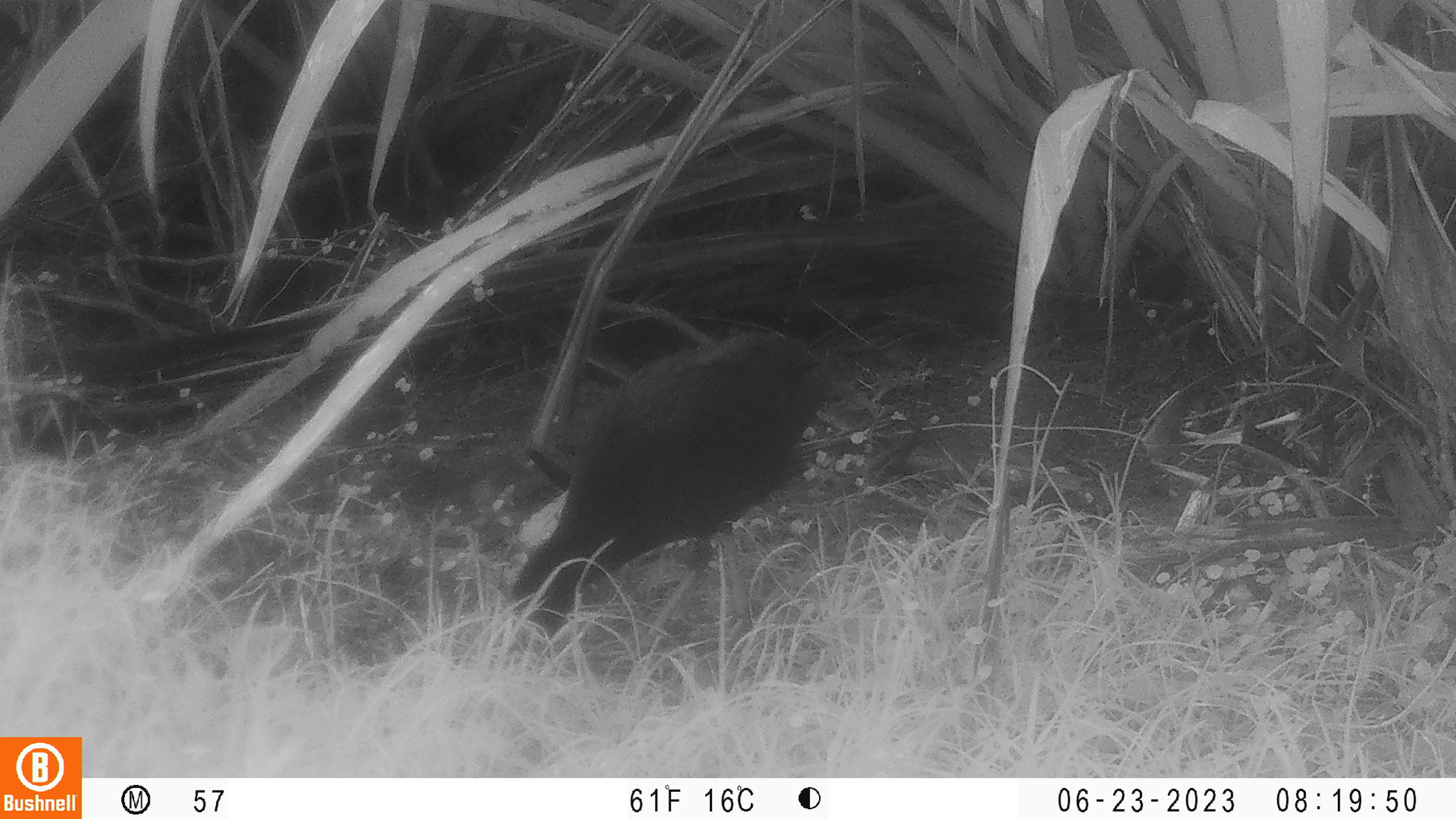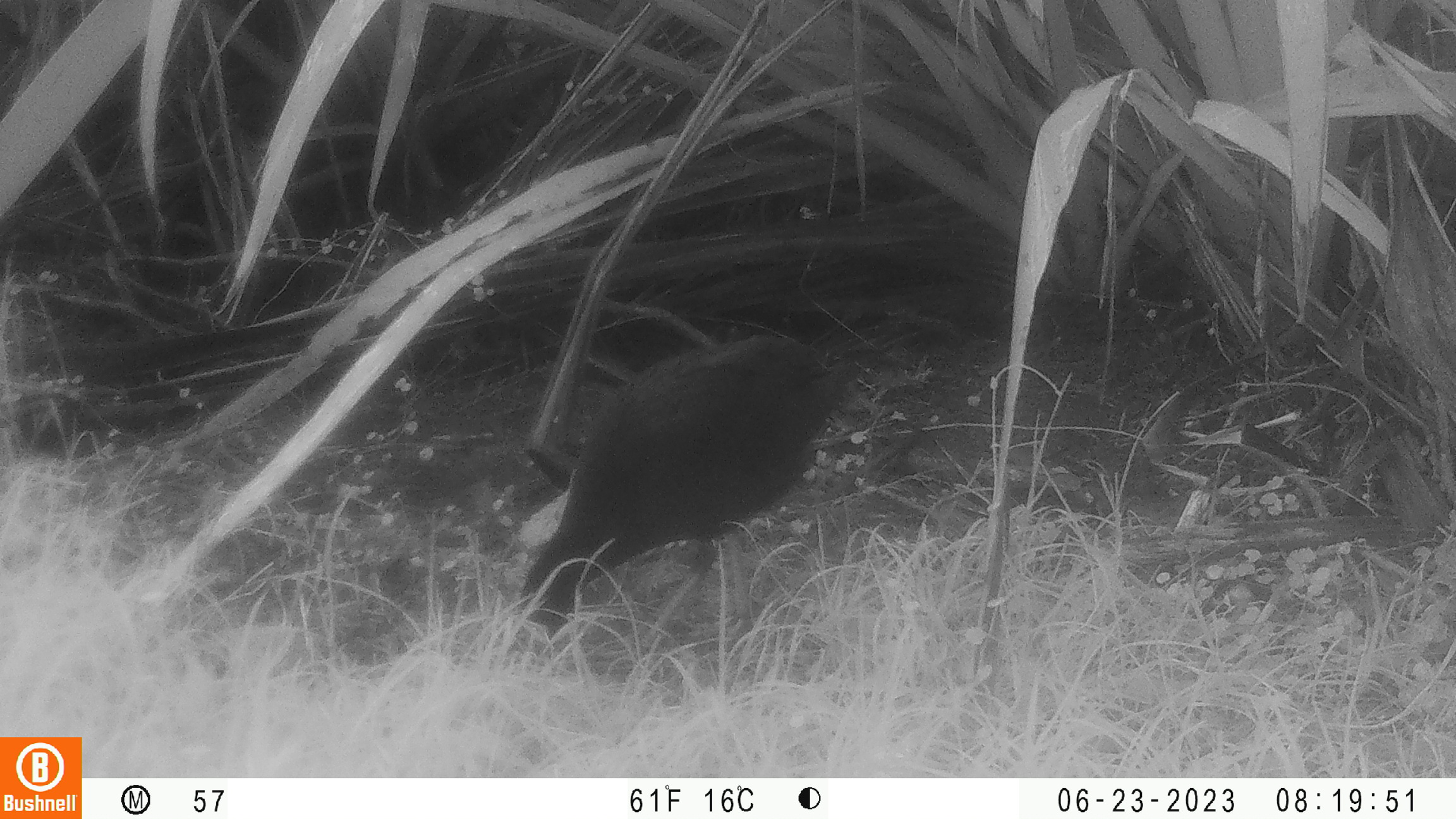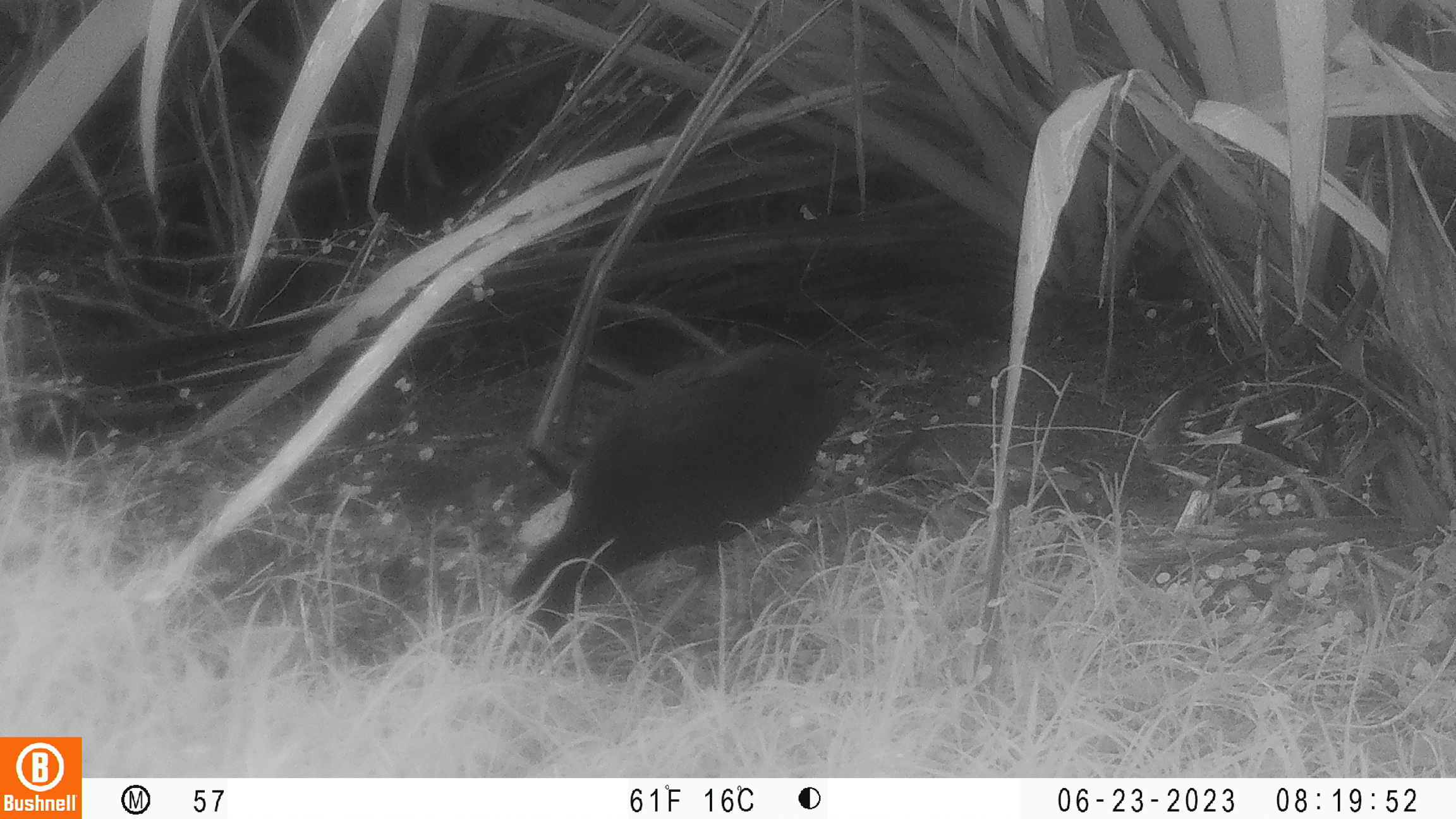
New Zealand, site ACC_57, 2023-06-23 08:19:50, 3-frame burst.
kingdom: Animalia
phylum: Chordata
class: Aves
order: Gruiformes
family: Rallidae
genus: Porphyrio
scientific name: Porphyrio melanotus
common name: australasian swamphen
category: pukeko